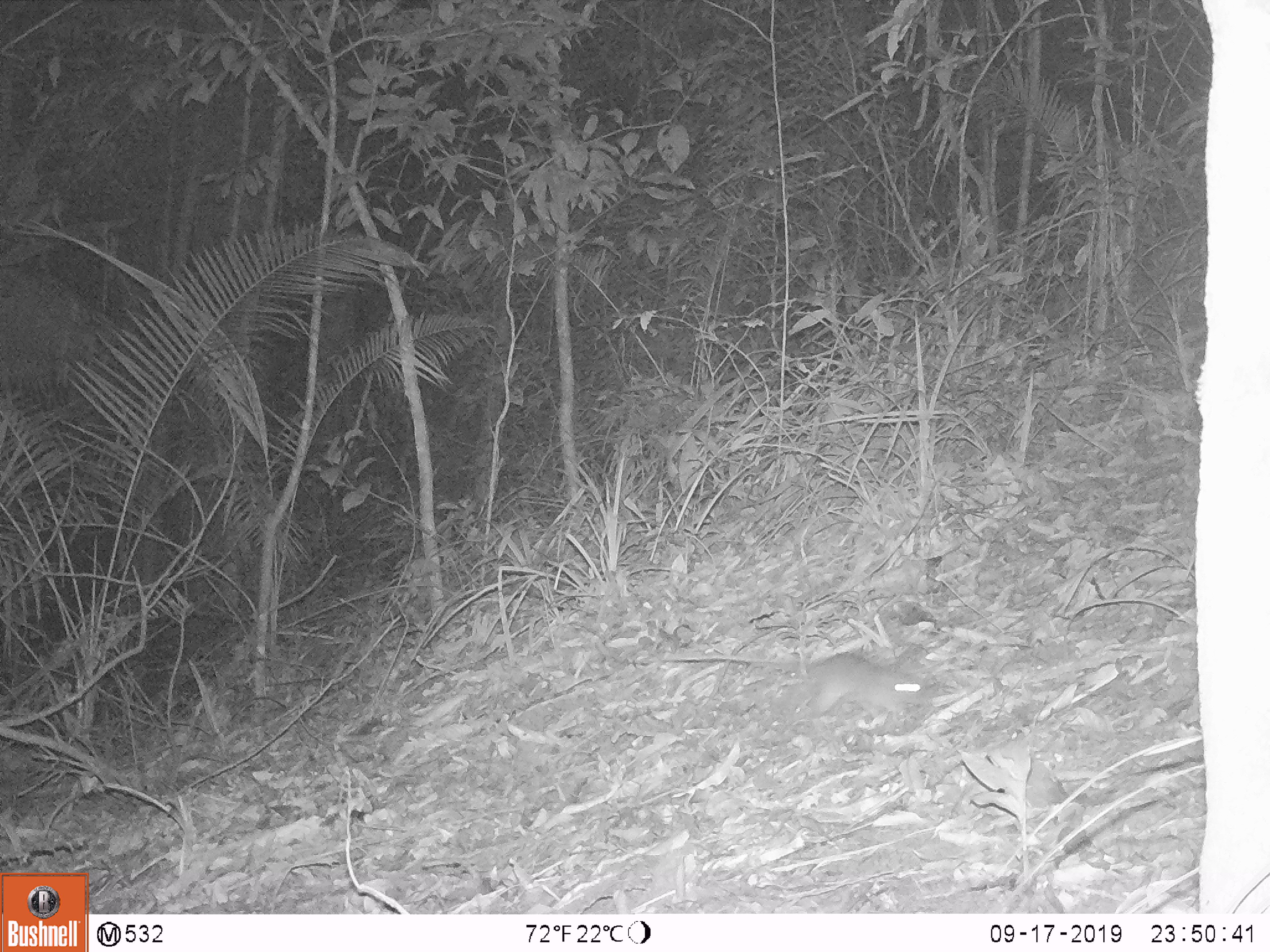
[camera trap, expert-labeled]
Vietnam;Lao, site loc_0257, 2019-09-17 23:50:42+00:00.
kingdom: Animalia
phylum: Chordata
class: Mammalia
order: Rodentia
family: Muridae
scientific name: Muridae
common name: old-world mice and rats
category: unidentified murid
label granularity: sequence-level